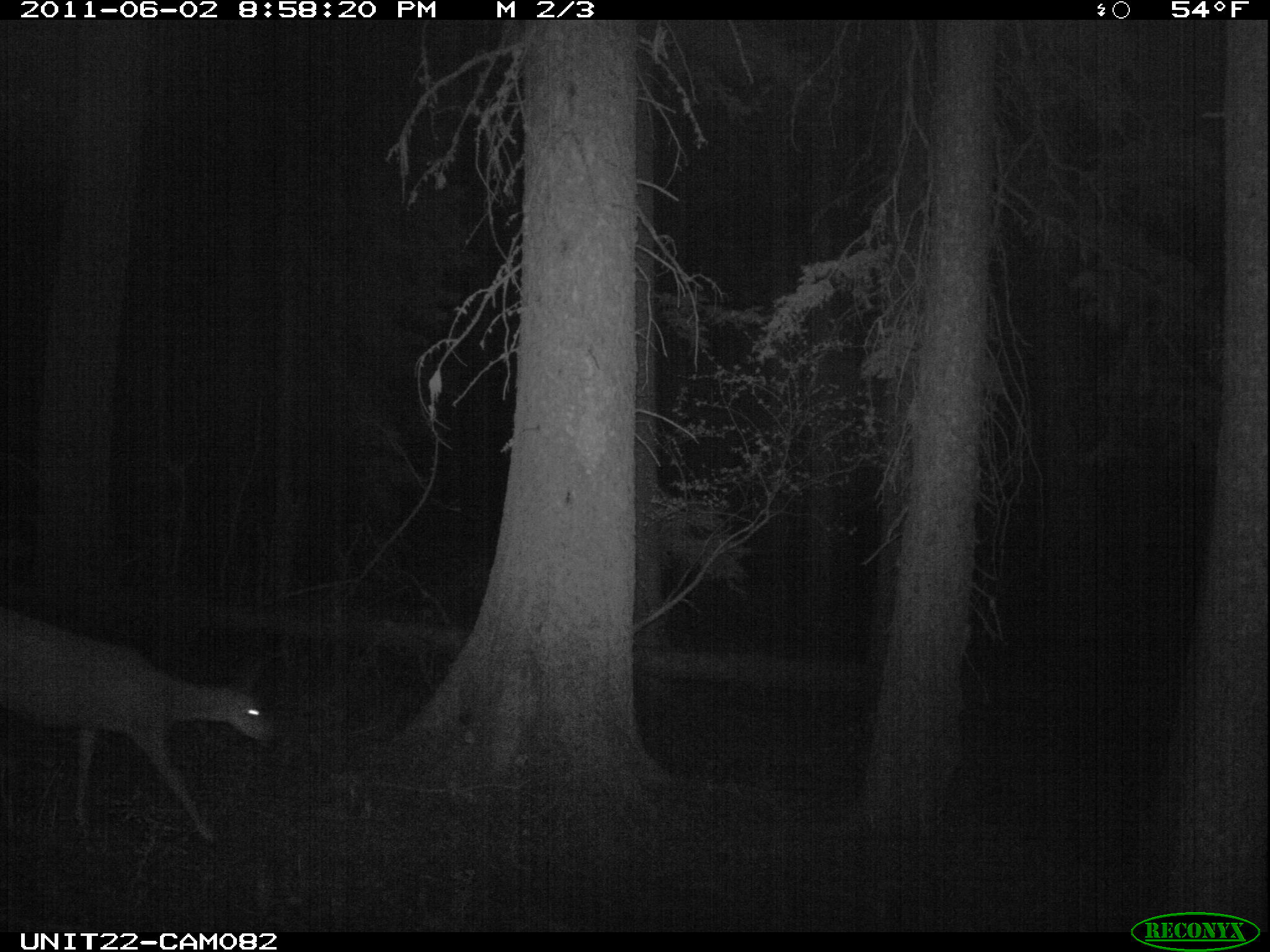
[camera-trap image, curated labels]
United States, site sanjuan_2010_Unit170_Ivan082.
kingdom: Animalia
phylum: Chordata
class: Mammalia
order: Artiodactyla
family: Cervidae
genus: Odocoileus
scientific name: Odocoileus hemionus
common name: mule deer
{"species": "Odocoileus hemionus (mule deer)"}